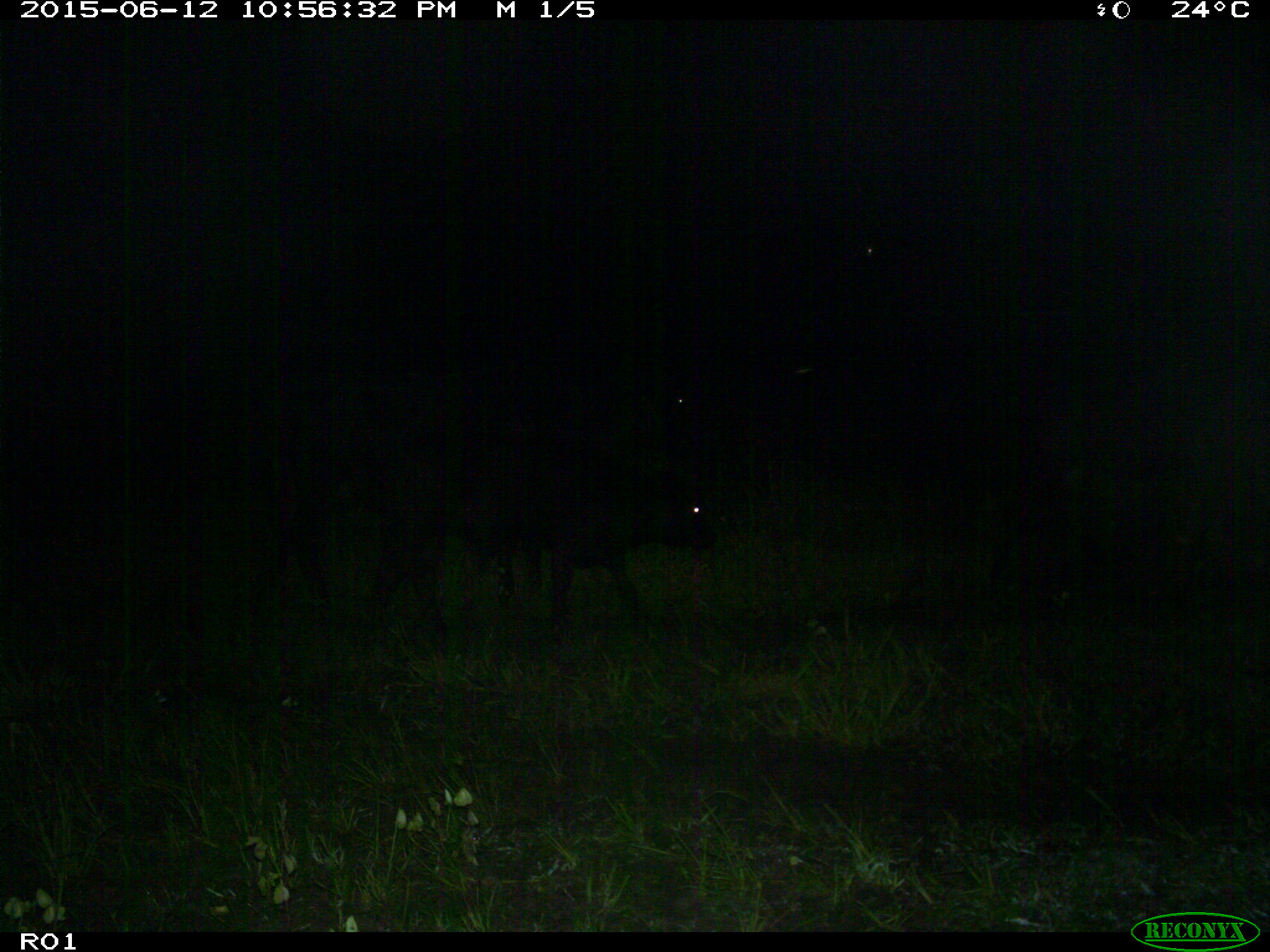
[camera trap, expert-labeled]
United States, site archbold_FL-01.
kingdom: Animalia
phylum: Chordata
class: Mammalia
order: Artiodactyla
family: Bovidae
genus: Bos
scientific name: Bos taurus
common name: domestic cow